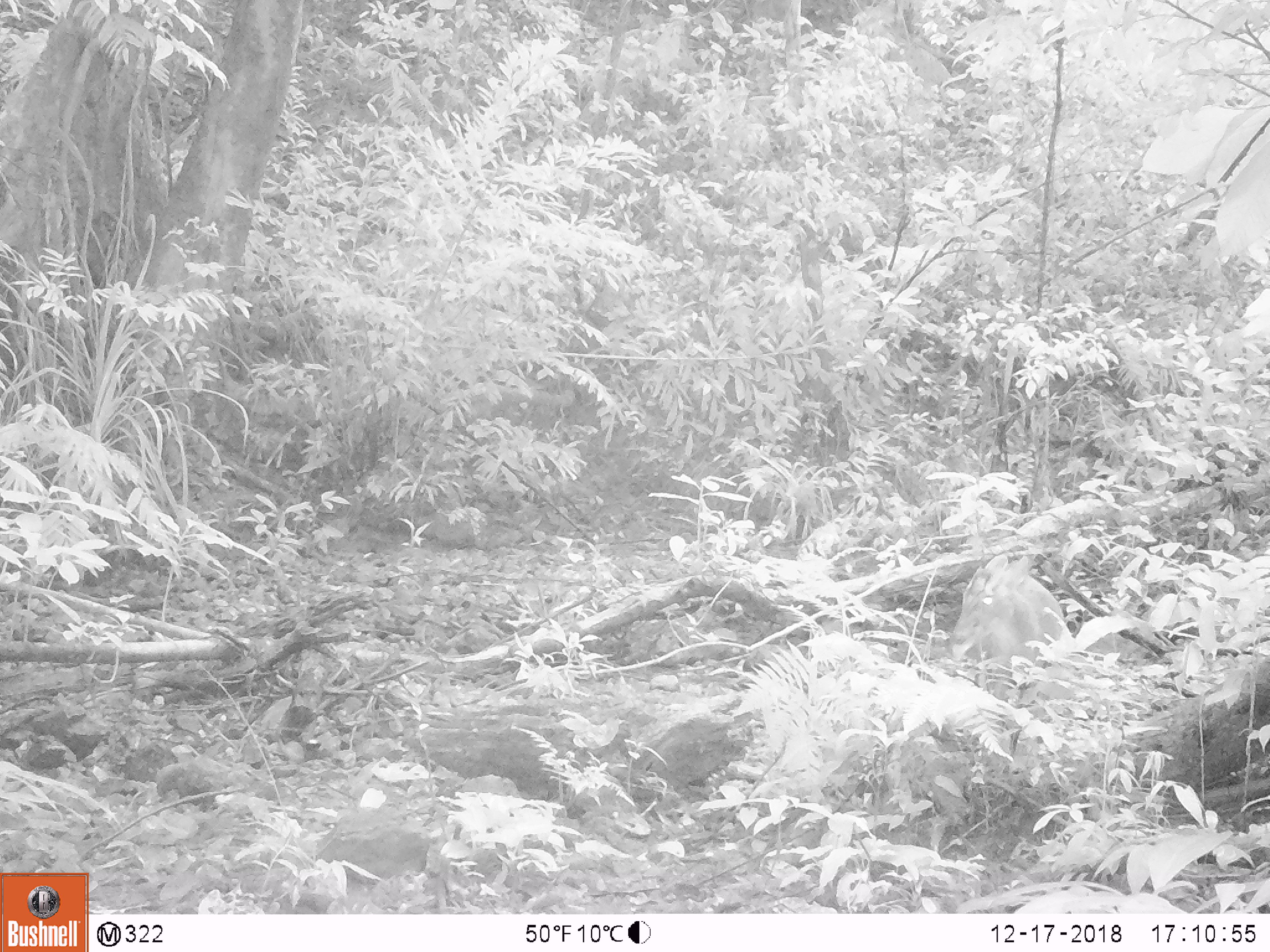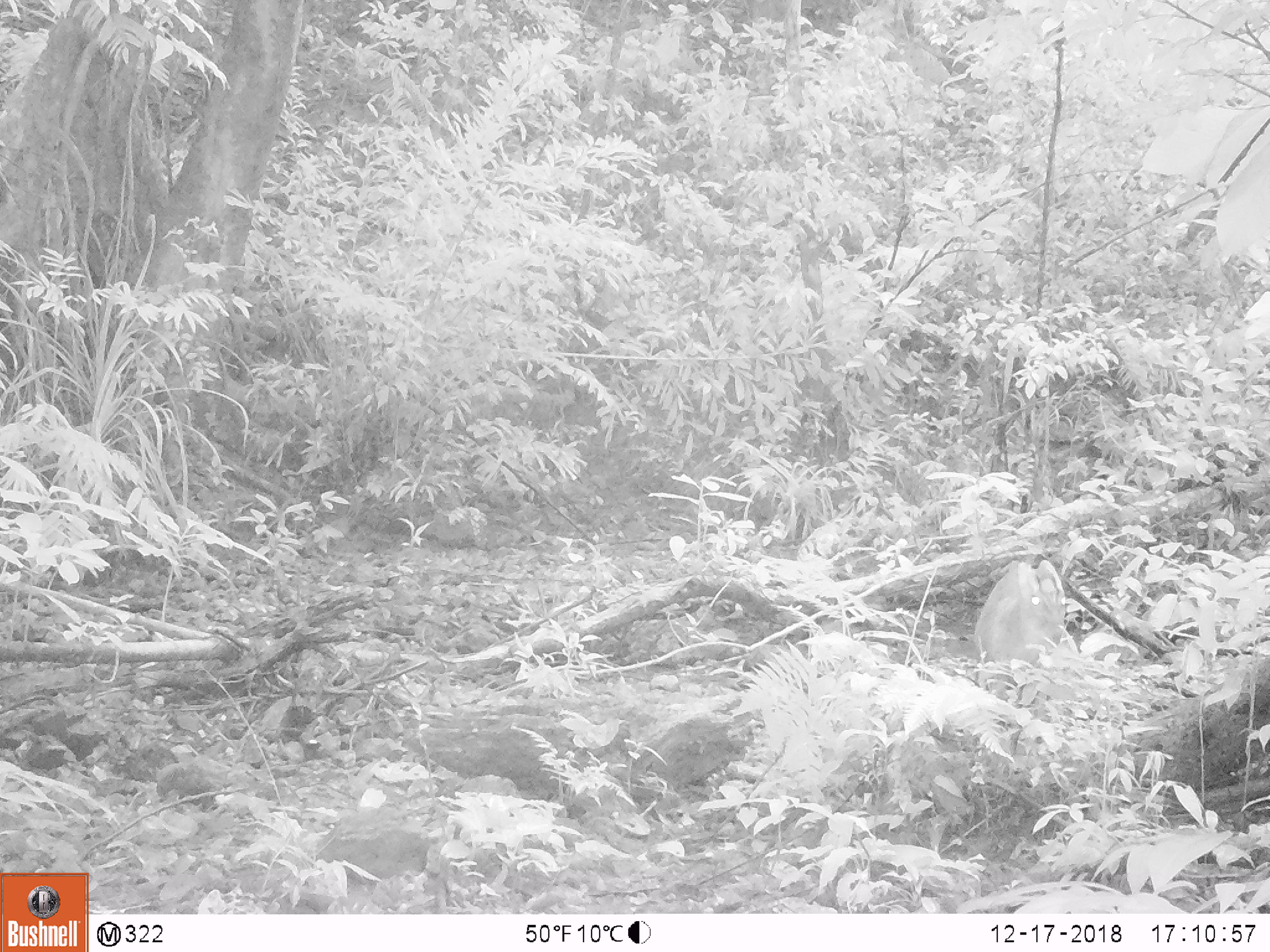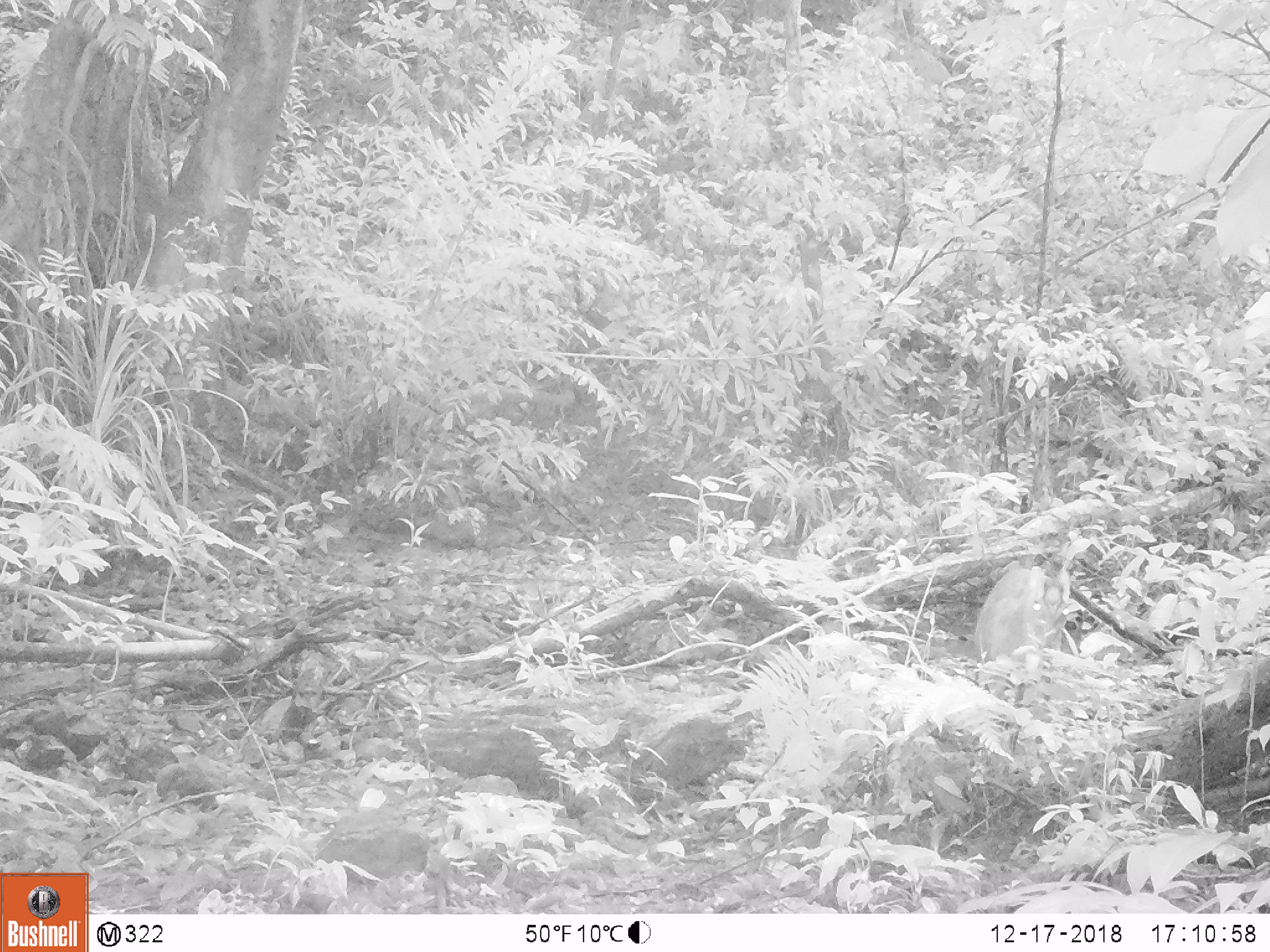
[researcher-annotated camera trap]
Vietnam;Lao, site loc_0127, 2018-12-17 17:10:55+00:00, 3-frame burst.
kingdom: Animalia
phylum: Chordata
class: Mammalia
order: Artiodactyla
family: Cervidae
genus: Muntiacus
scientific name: Muntiacus rooseveltorum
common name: roosevelt's muntjac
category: roosevelts muntjac group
Roosevelts muntjac group (roosevelt's muntjac) (Muntiacus rooseveltorum). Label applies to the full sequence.